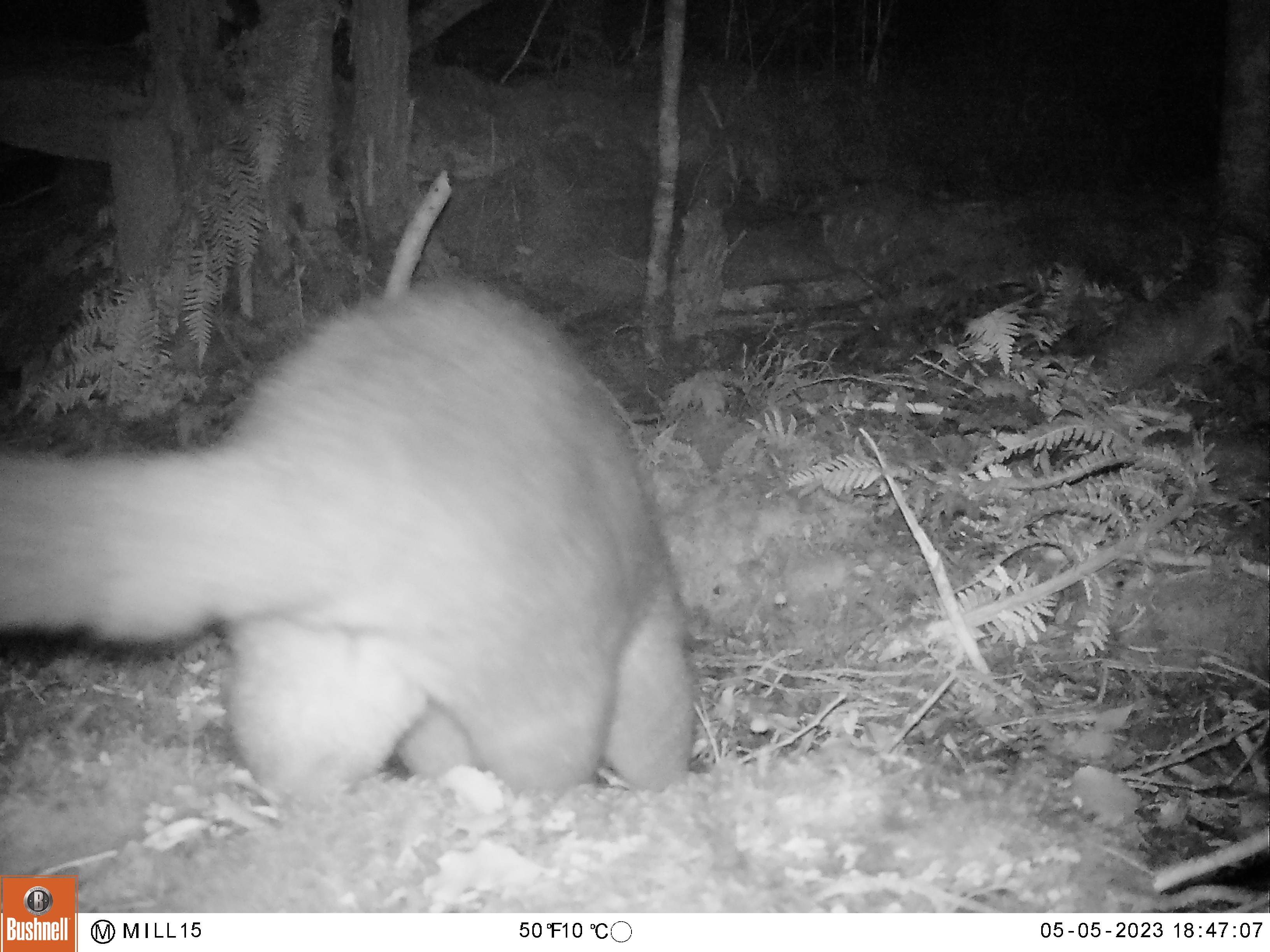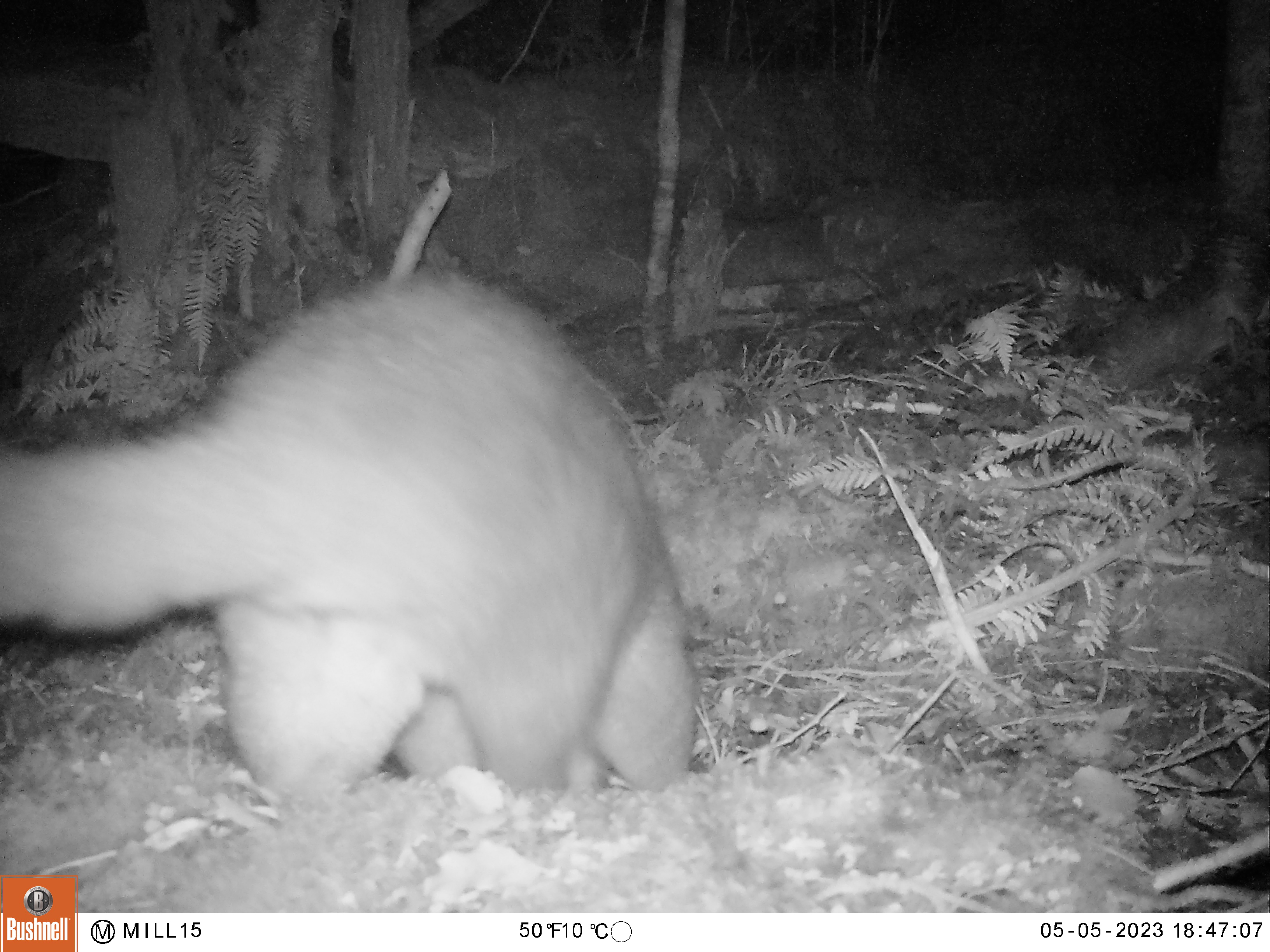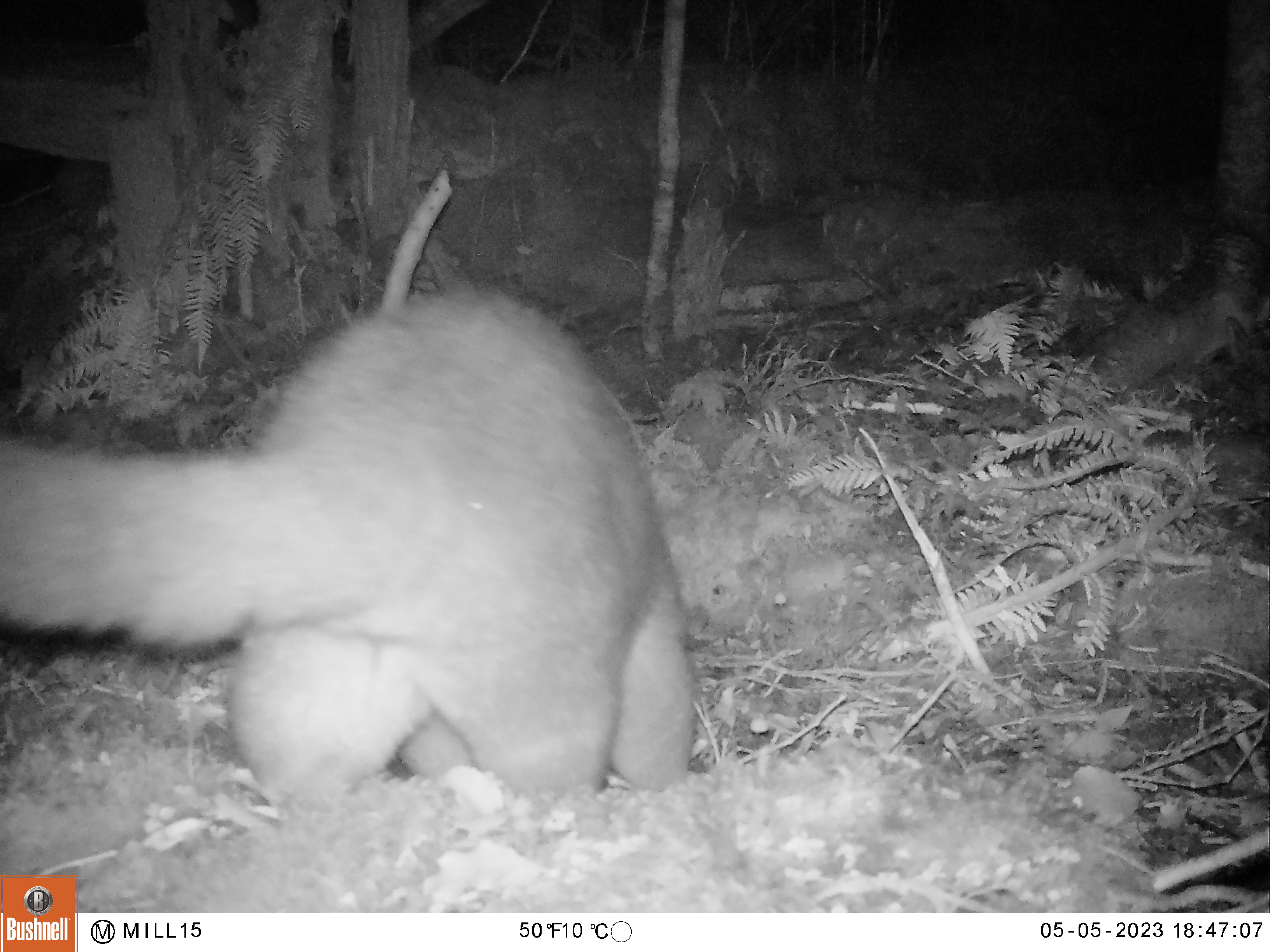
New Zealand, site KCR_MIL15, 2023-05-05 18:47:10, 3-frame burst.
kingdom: Animalia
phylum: Chordata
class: Mammalia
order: Diprotodontia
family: Phalangeridae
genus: Trichosurus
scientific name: Trichosurus vulpecula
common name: common brushtail possum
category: possum